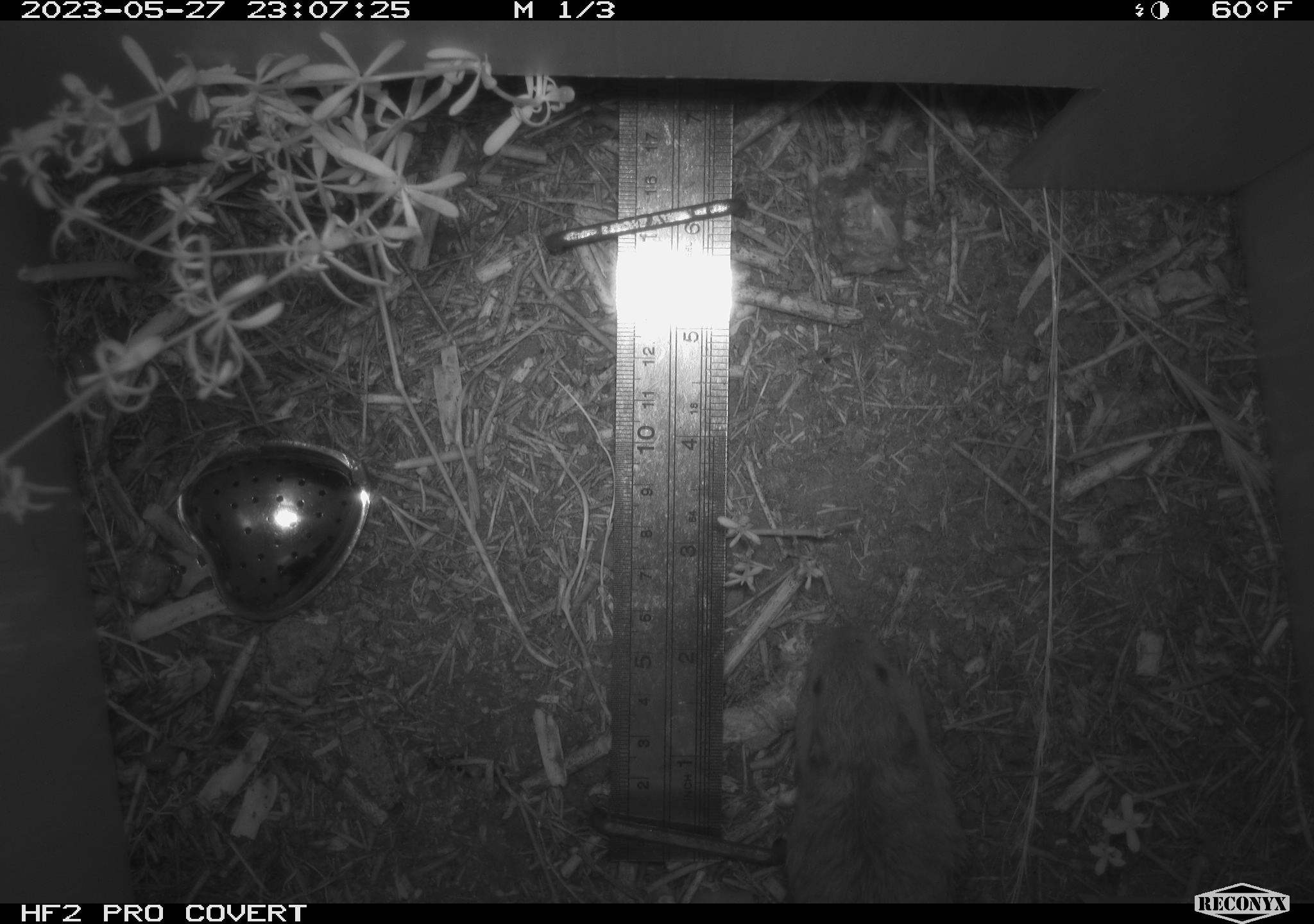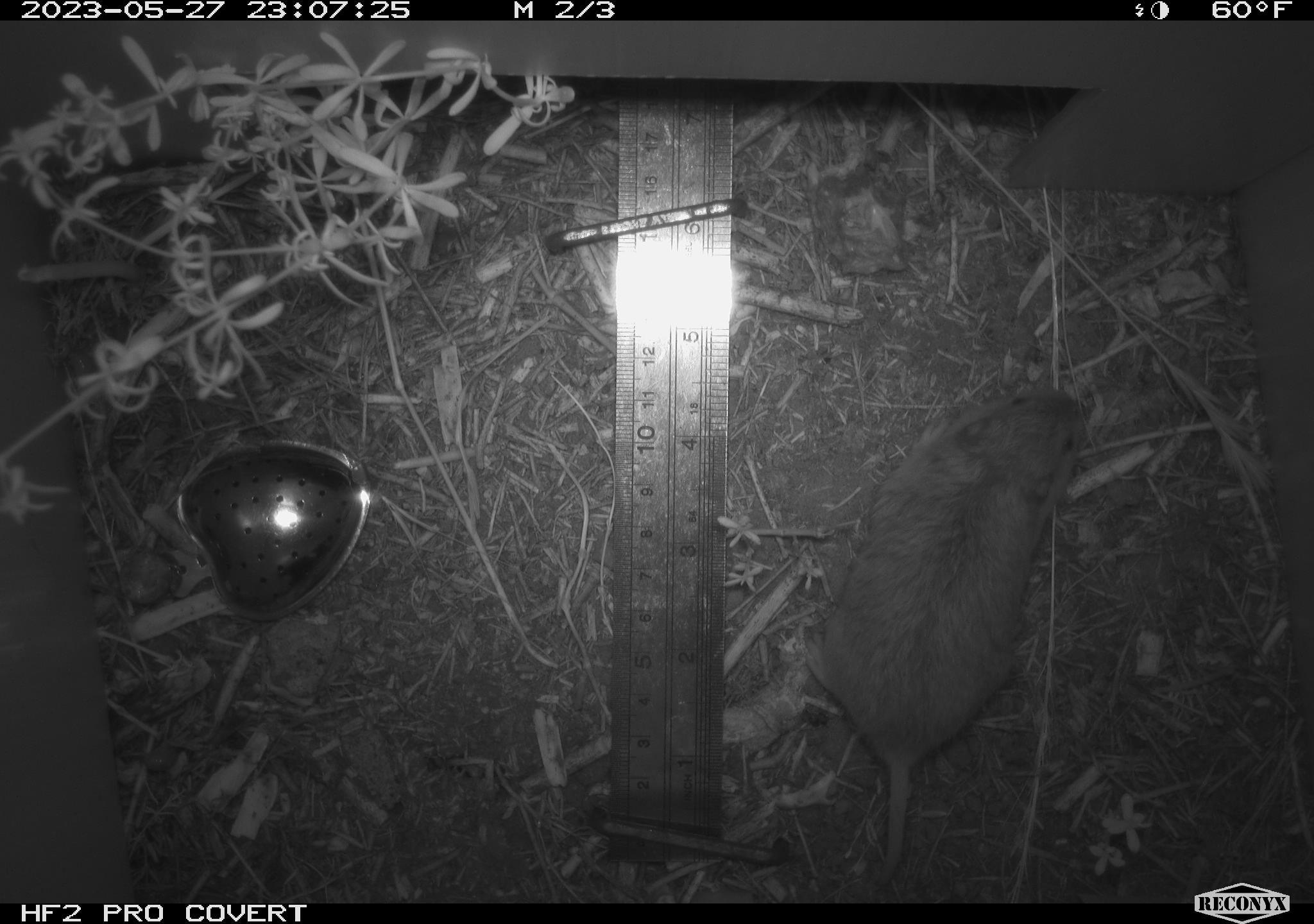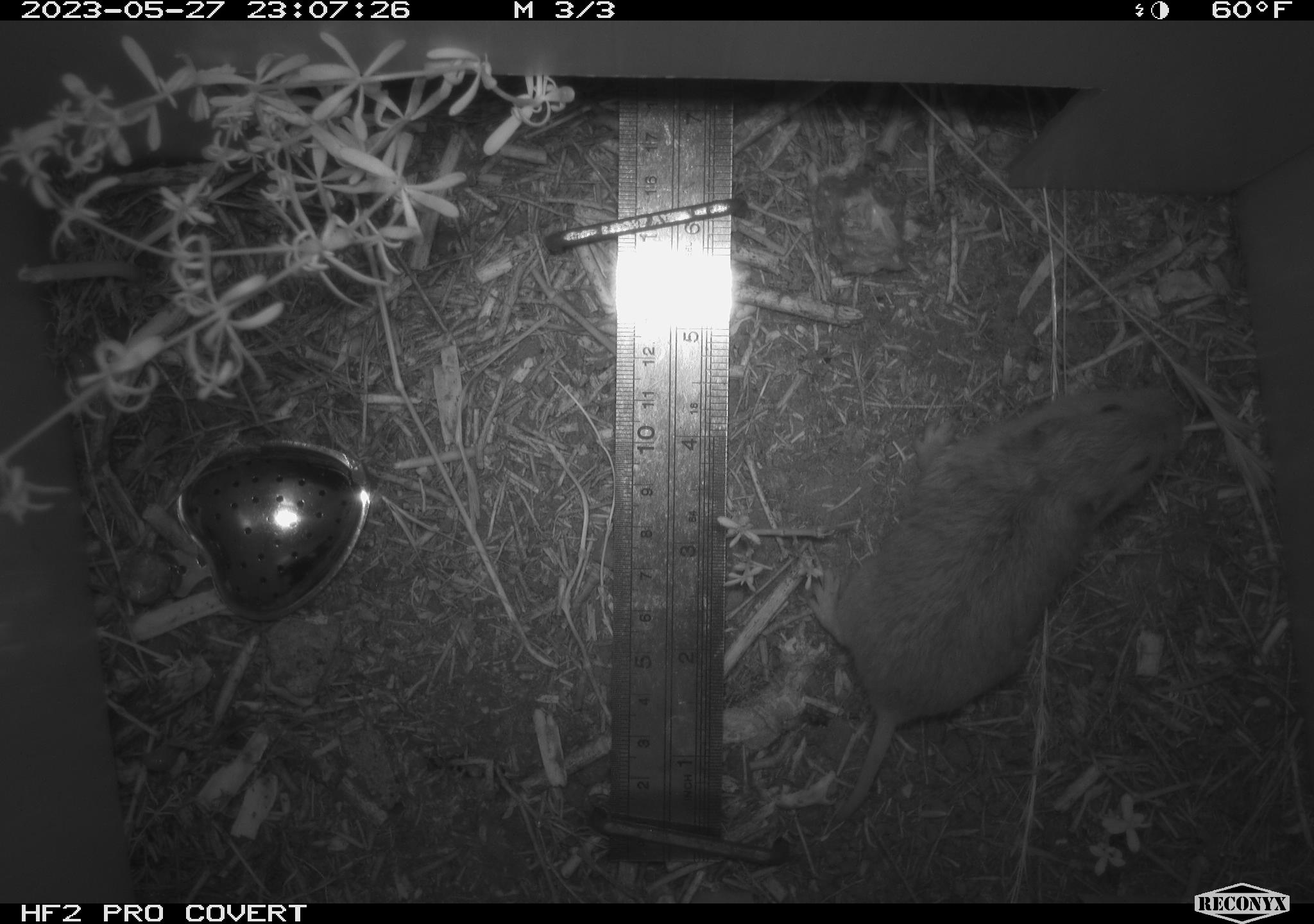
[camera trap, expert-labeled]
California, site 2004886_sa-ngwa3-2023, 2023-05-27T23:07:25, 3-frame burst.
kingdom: Animalia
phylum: Chordata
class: Mammalia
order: Rodentia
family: Cricetidae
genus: Microtus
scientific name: Microtus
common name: meadow vole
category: microtus species